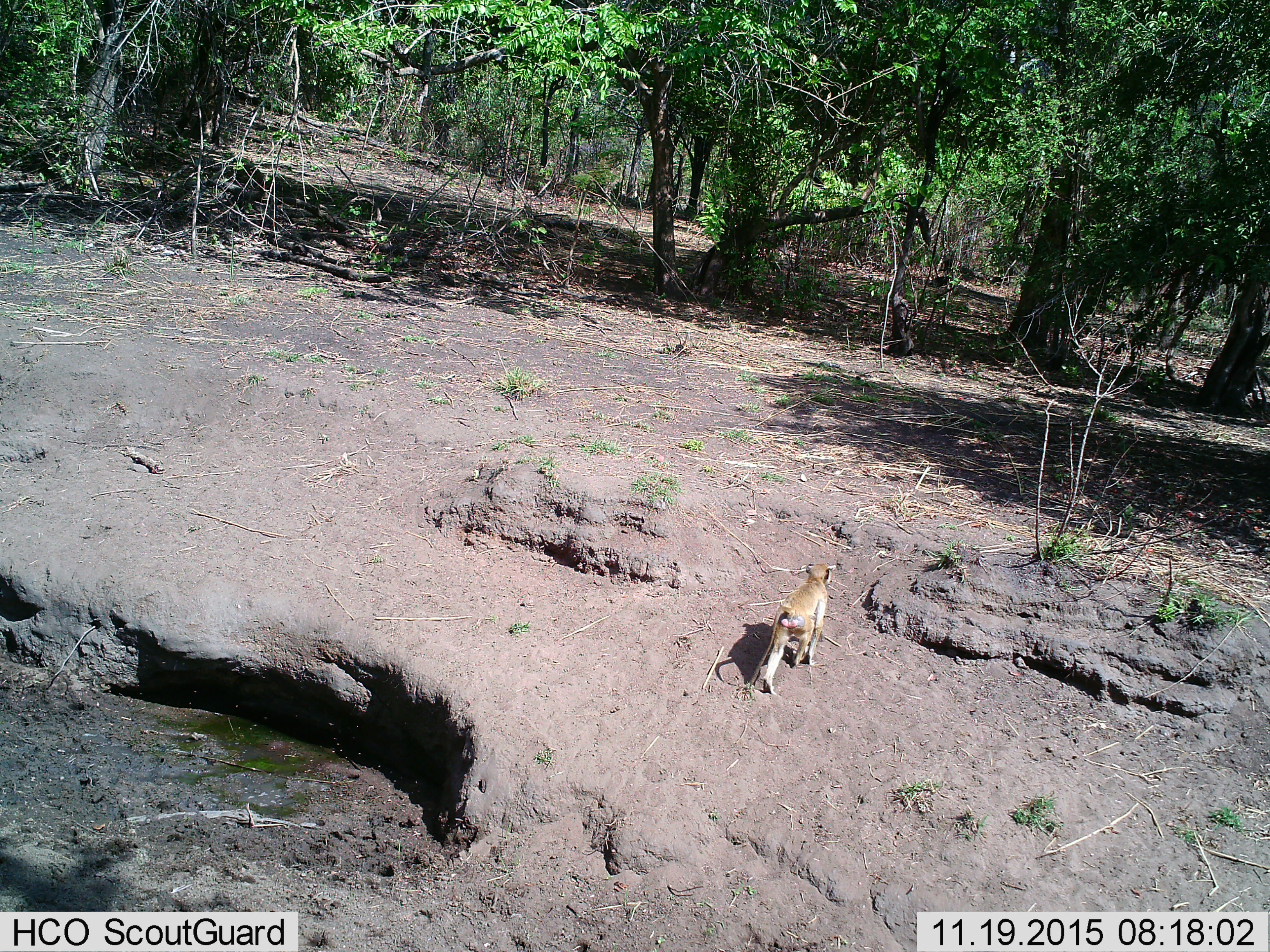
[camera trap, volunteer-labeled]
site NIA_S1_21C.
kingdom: Animalia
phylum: Chordata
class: Mammalia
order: Primates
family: Cercopithecidae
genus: Papio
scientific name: Papio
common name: baboon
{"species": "baboon (Papio)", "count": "1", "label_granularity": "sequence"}